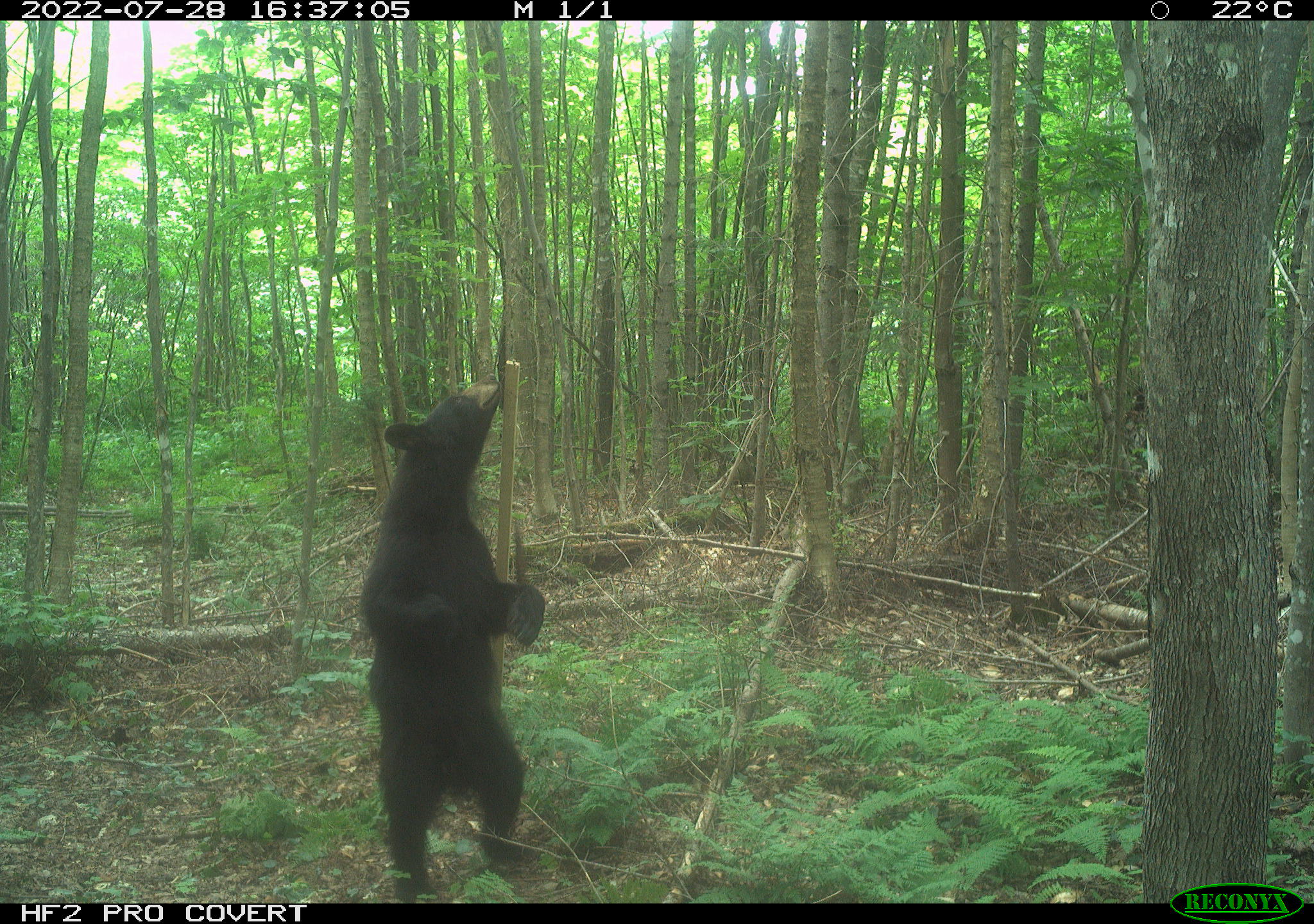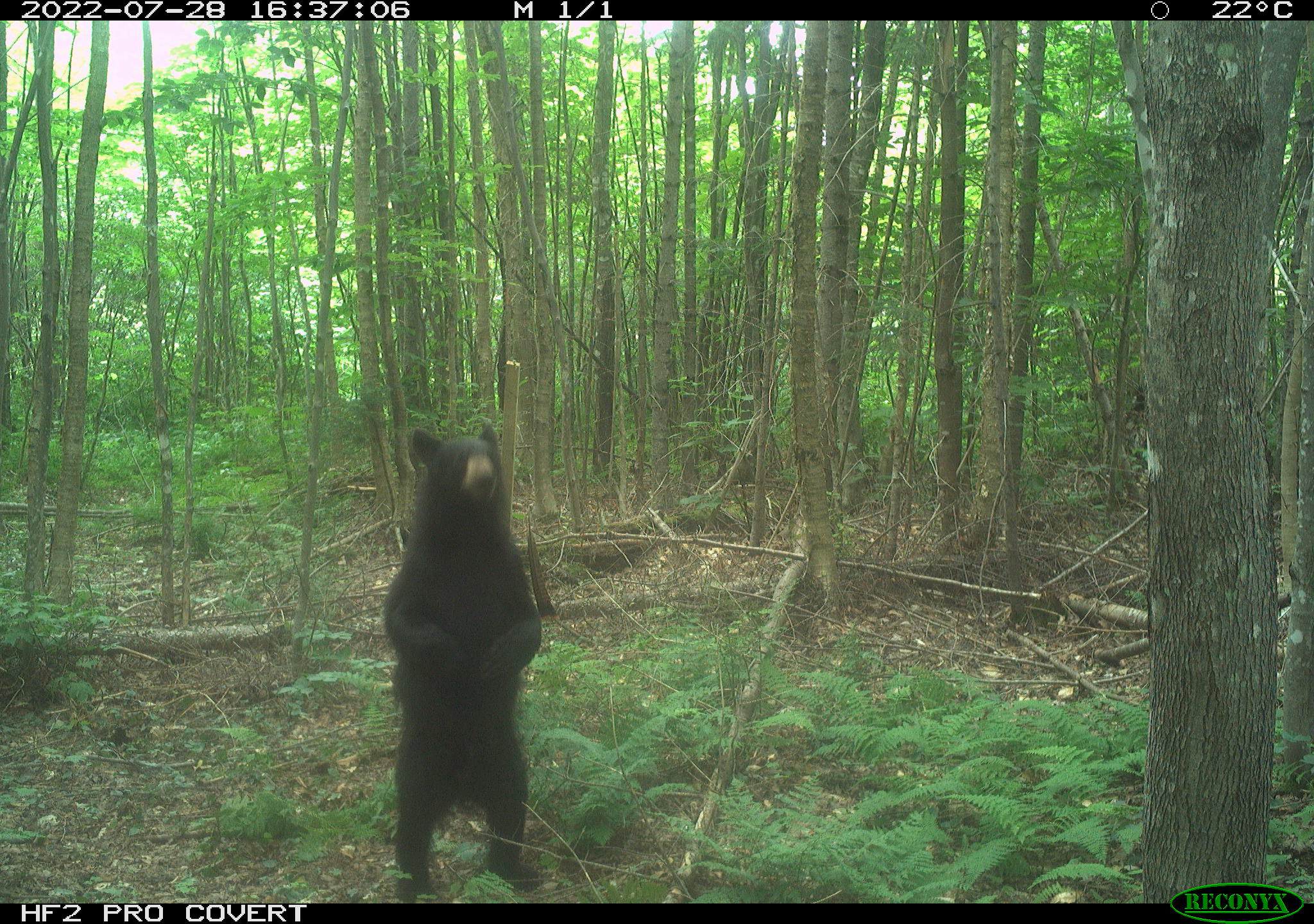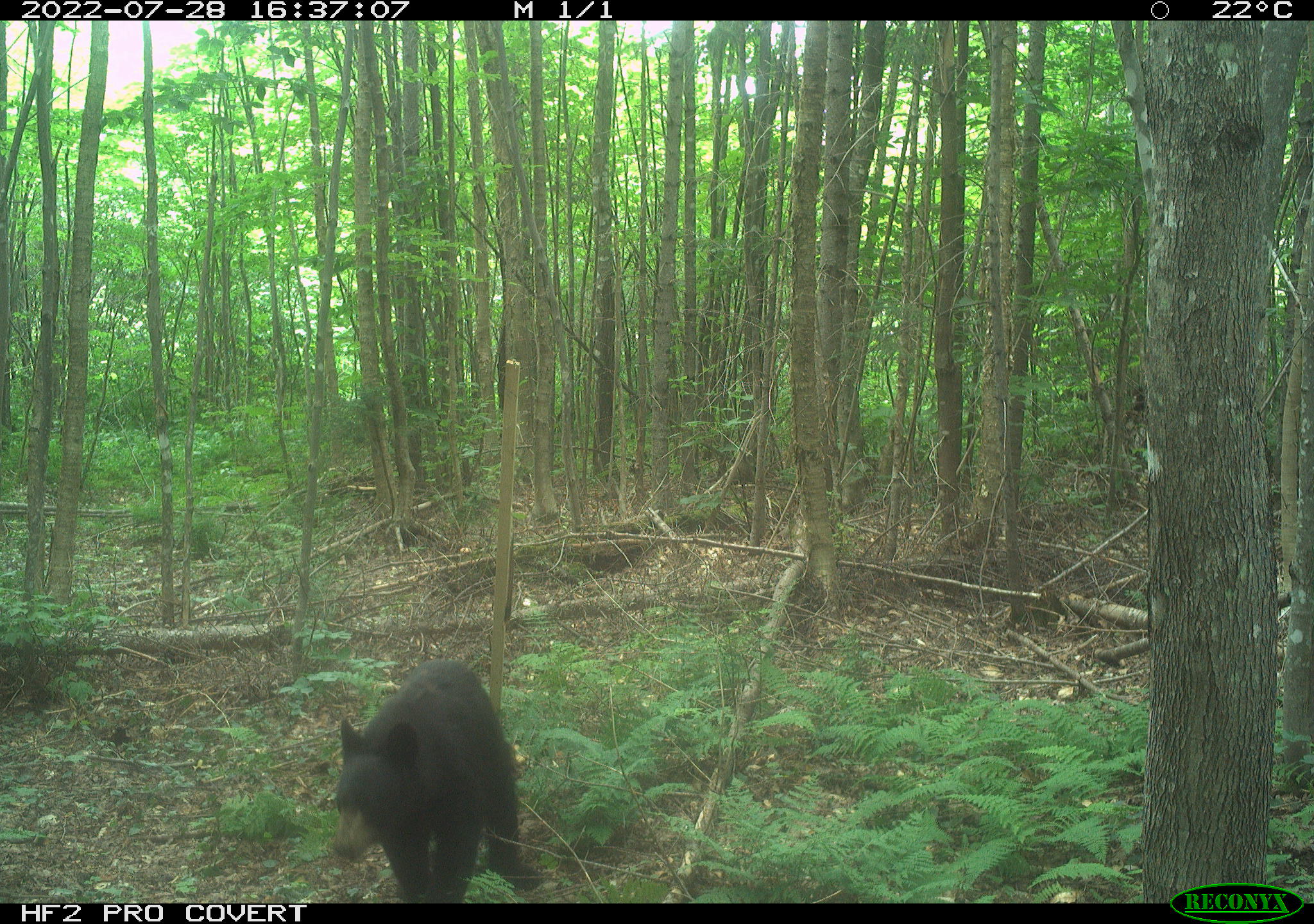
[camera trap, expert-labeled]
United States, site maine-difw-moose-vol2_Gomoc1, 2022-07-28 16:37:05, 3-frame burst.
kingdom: Animalia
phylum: Chordata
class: Mammalia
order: Carnivora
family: Ursidae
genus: Ursus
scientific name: Ursus americanus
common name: black bear